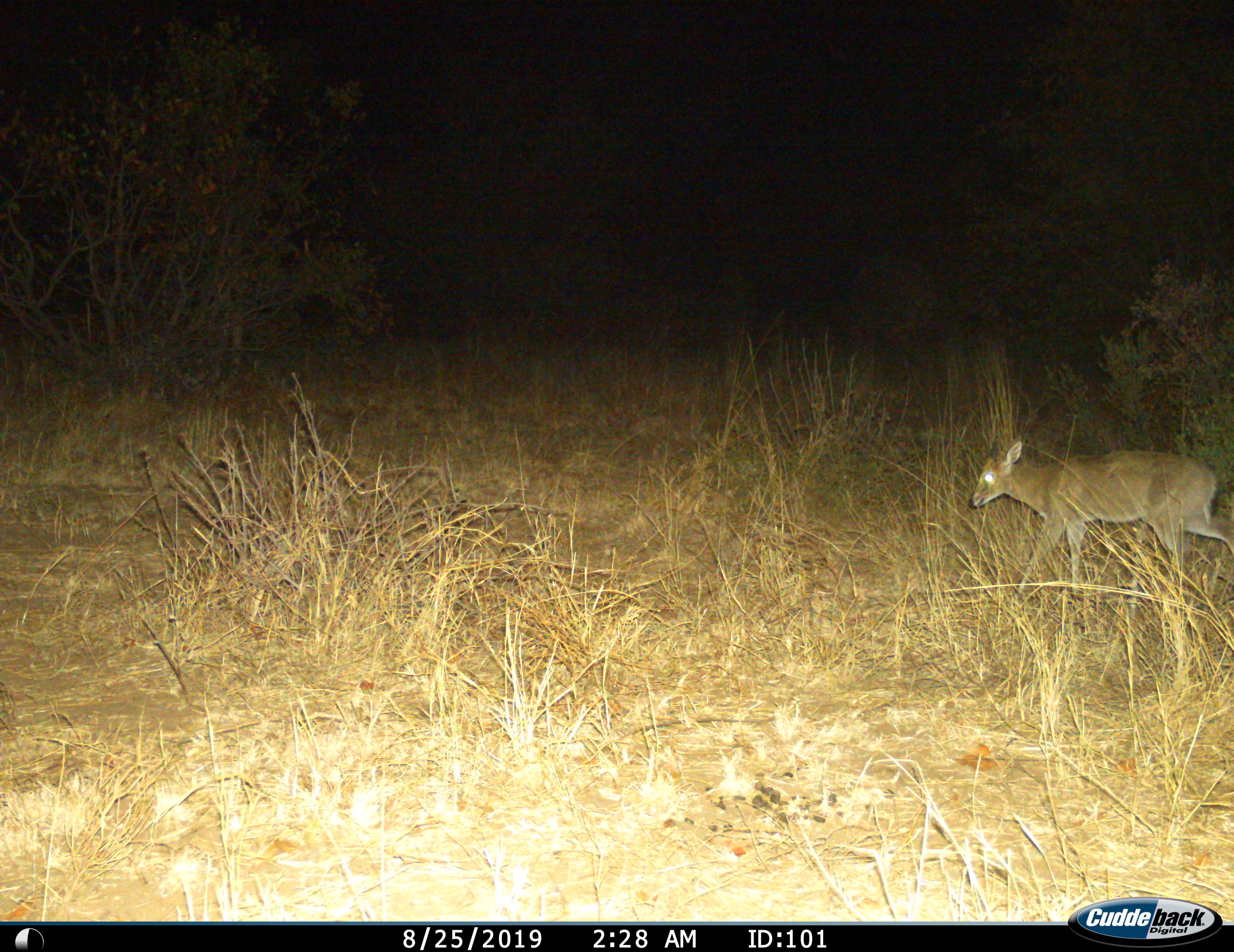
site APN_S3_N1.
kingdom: Animalia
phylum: Chordata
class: Mammalia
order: Artiodactyla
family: Bovidae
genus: Sylvicapra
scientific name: Sylvicapra grimmia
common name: common duiker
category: duikercommongrey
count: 1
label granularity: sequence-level